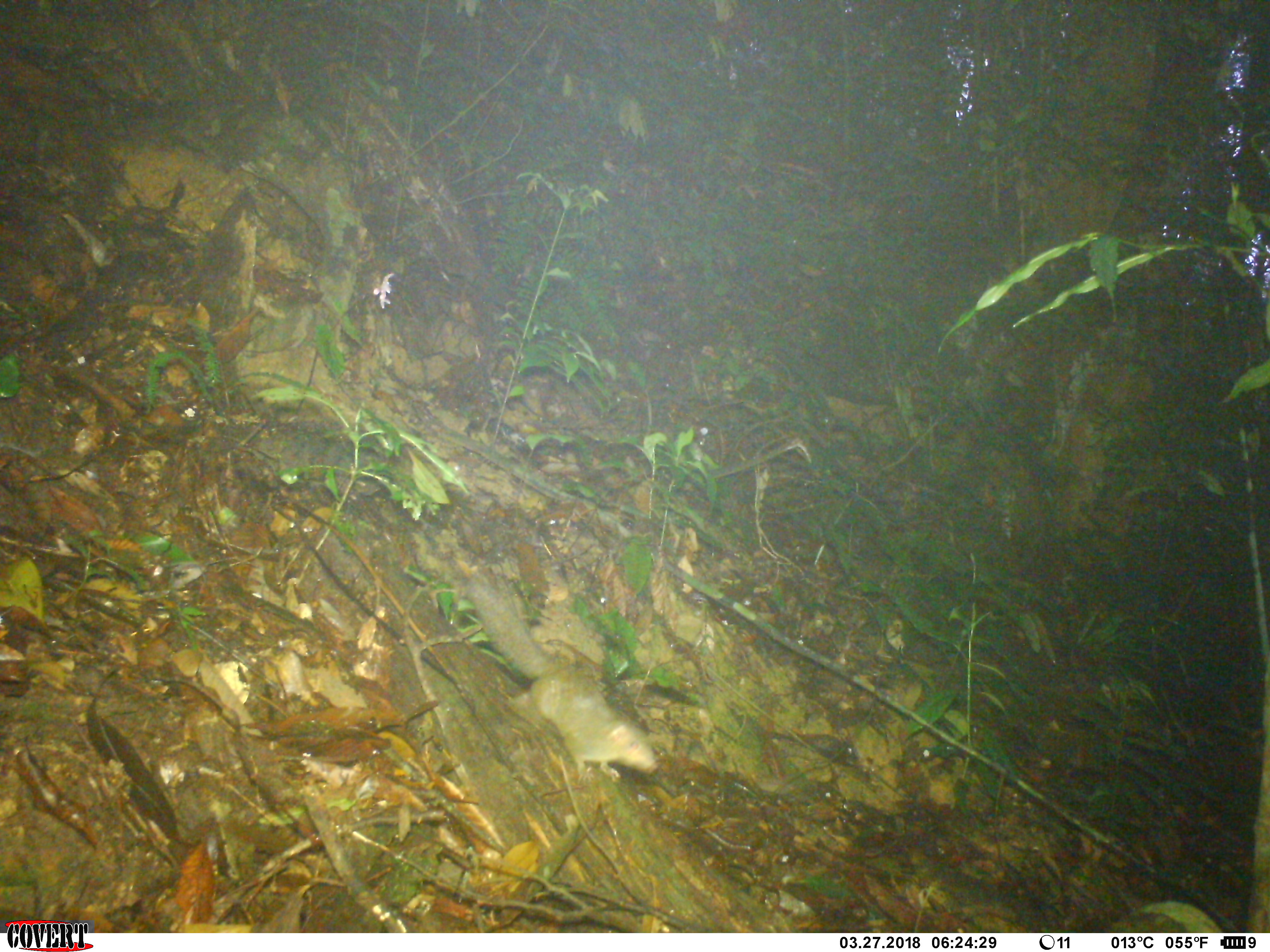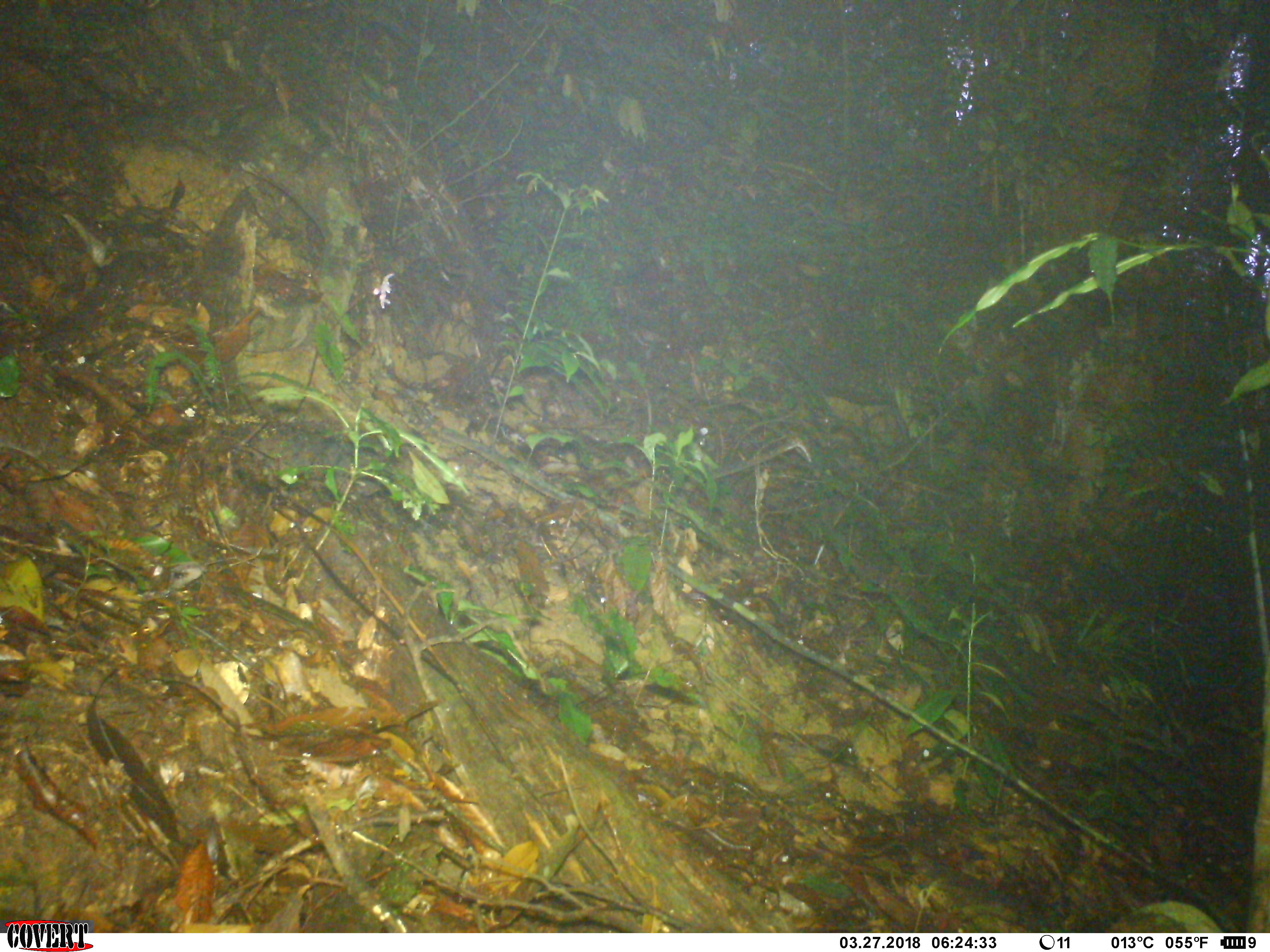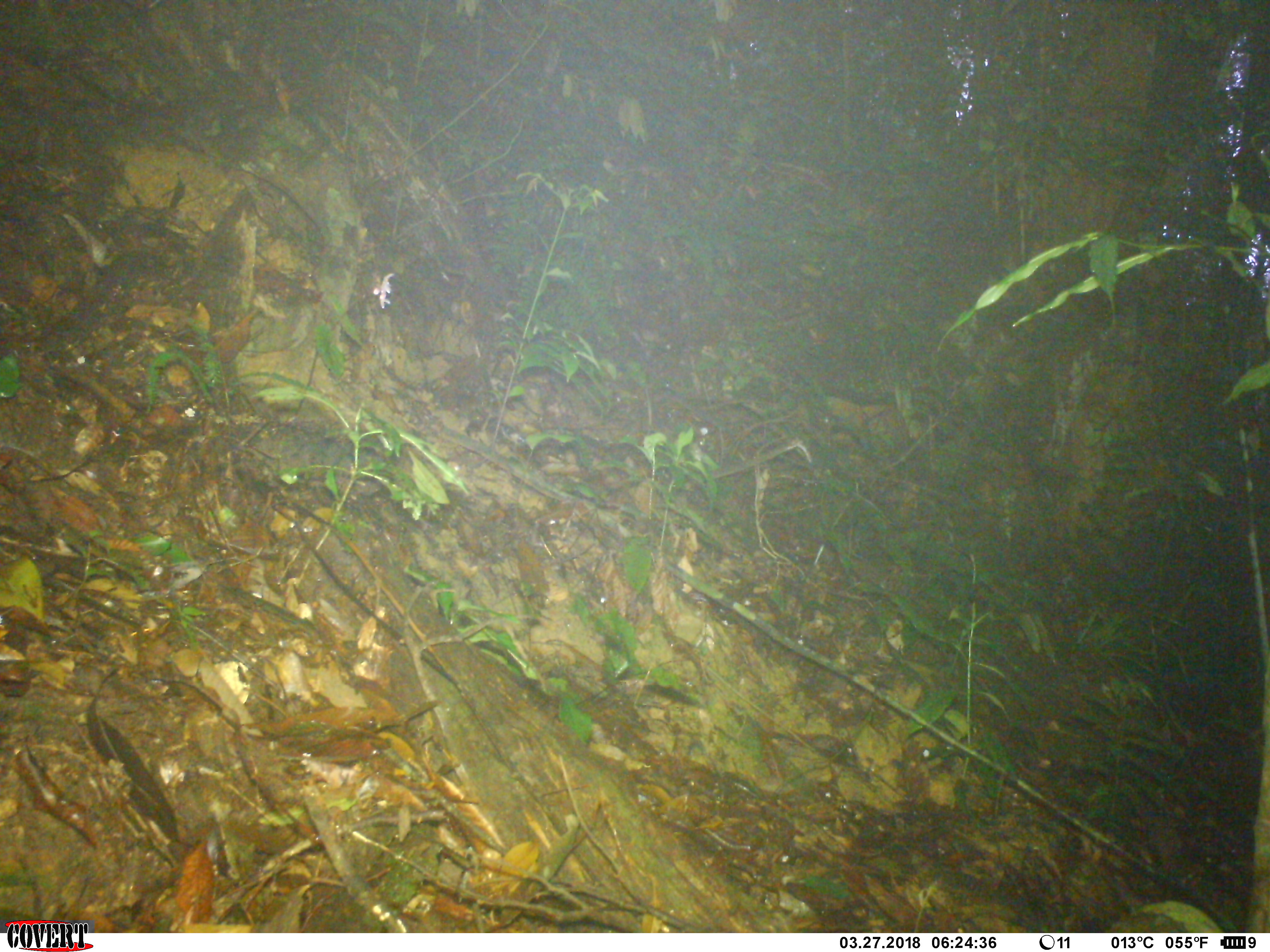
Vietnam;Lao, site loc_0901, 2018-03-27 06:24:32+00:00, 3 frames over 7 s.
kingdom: Animalia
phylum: Chordata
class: Mammalia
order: Scandentia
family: Tupaiidae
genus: Tupaia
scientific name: Tupaia belangeri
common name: northern treeshrew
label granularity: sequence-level